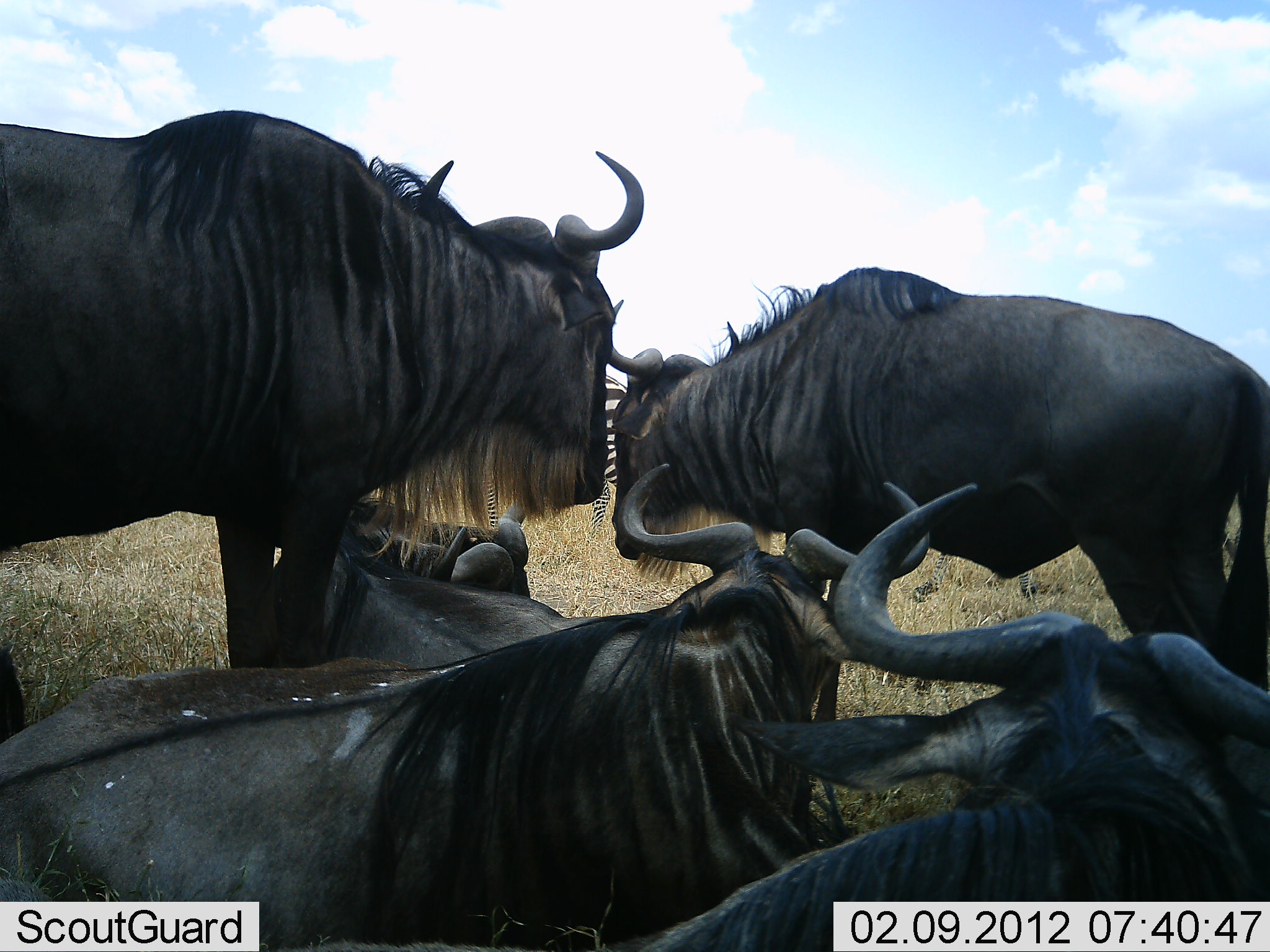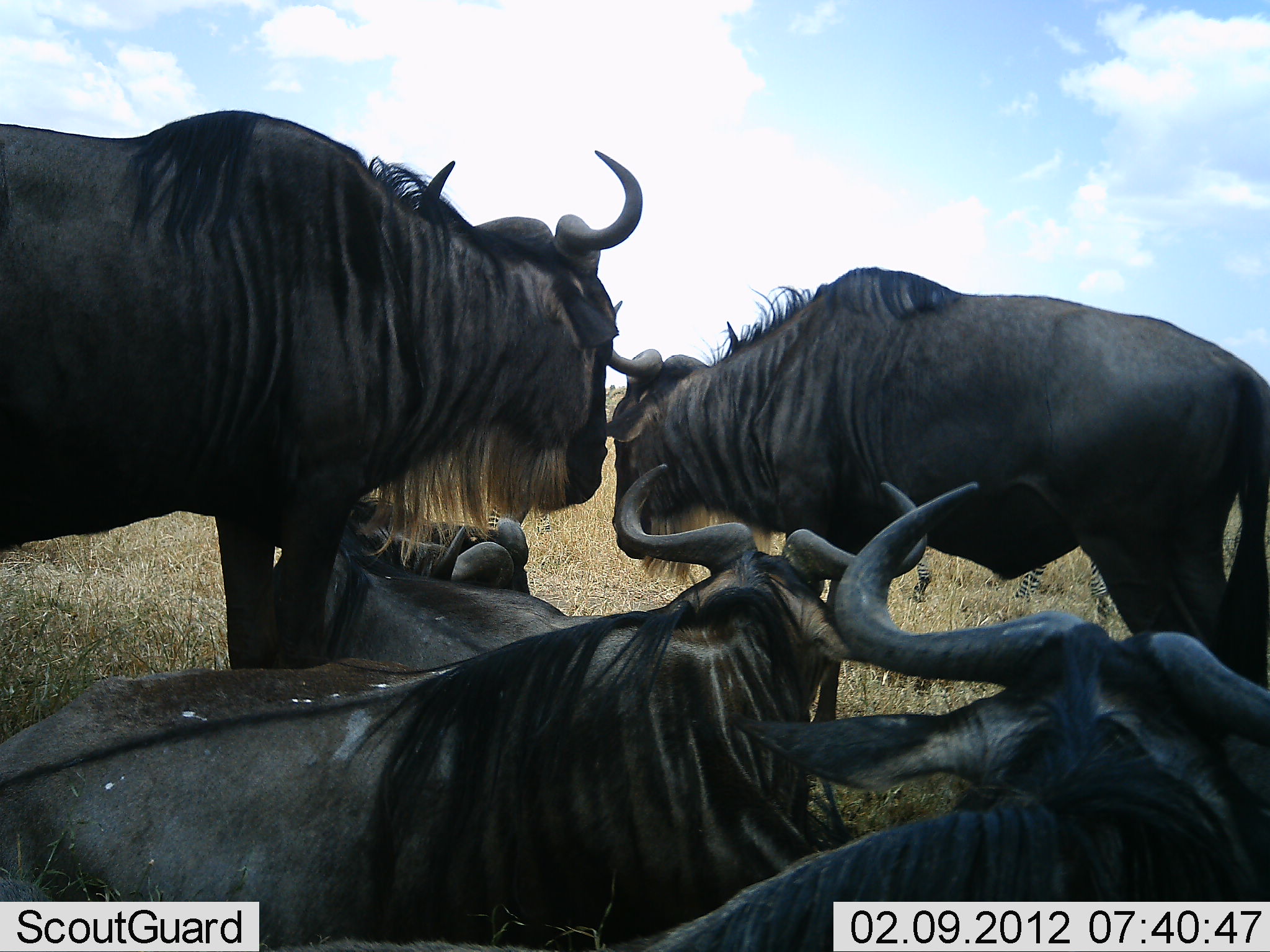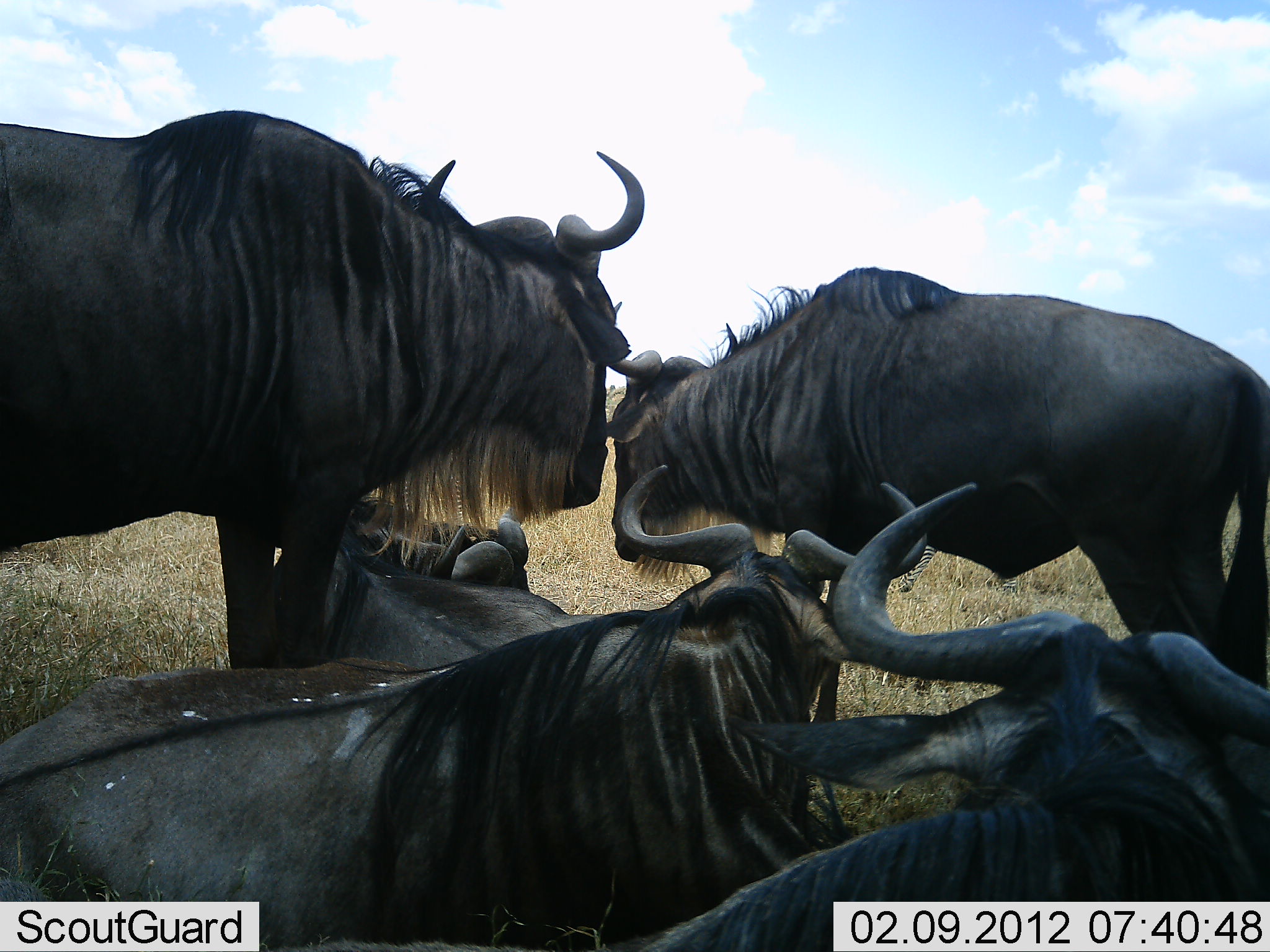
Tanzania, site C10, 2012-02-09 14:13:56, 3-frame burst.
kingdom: Animalia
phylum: Chordata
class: Mammalia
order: Artiodactyla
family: Bovidae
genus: Connochaetes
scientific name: Connochaetes taurinus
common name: blue wildebeest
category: wildebeest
Wildebeest (blue wildebeest) (Connochaetes taurinus), count 5. Behavior (volunteer vote fractions): standing 92%, resting 96%, moving 0%, interacting 8%. Young present (vote fraction): 0%. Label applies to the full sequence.